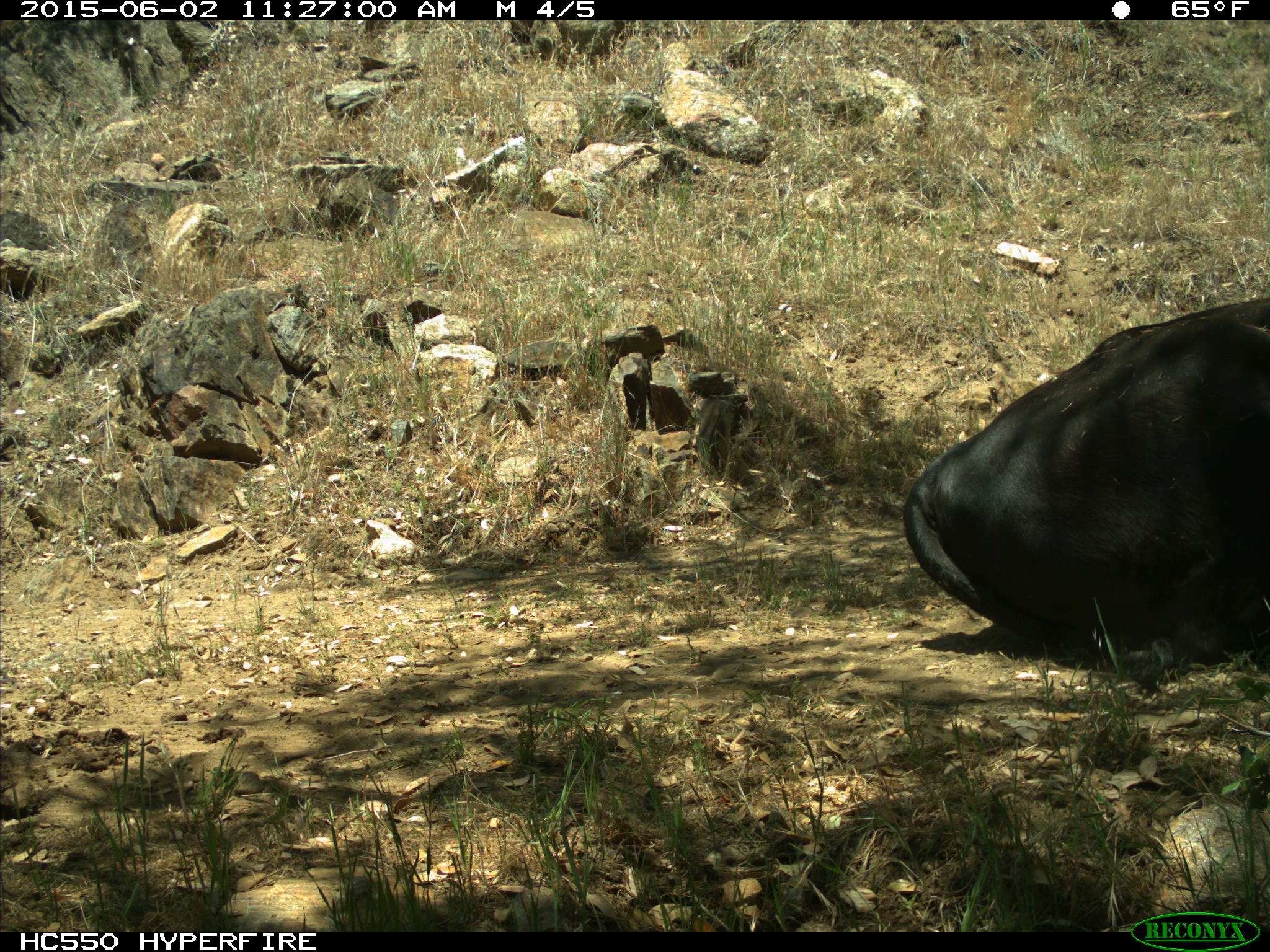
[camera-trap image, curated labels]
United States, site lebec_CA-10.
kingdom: Animalia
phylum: Chordata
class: Mammalia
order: Artiodactyla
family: Bovidae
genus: Bos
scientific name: Bos taurus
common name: domestic cow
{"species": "Bos taurus (domestic cow)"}